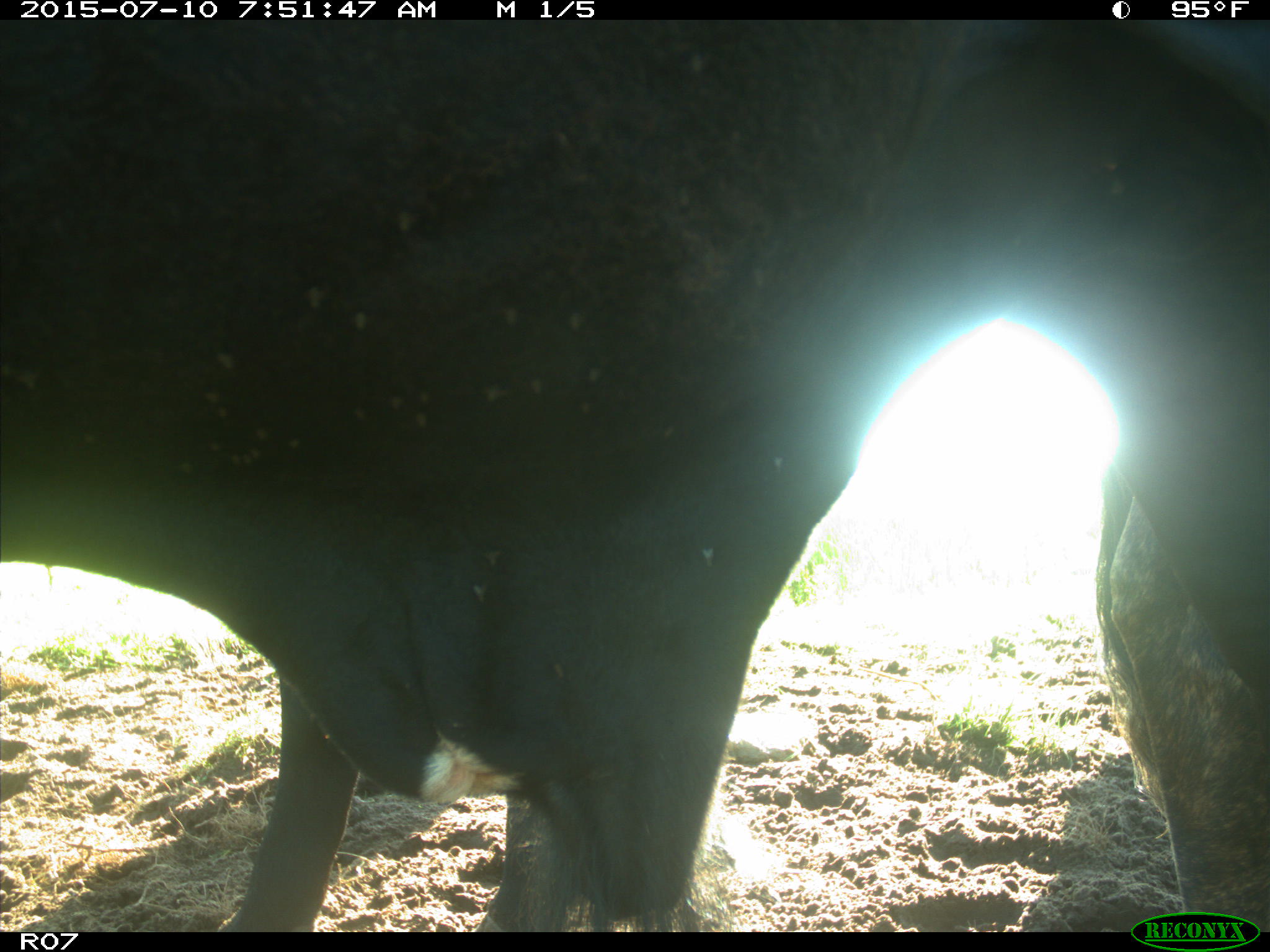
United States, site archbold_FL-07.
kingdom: Animalia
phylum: Chordata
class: Mammalia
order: Artiodactyla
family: Bovidae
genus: Bos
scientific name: Bos taurus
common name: domestic cow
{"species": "Bos taurus (domestic cow)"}